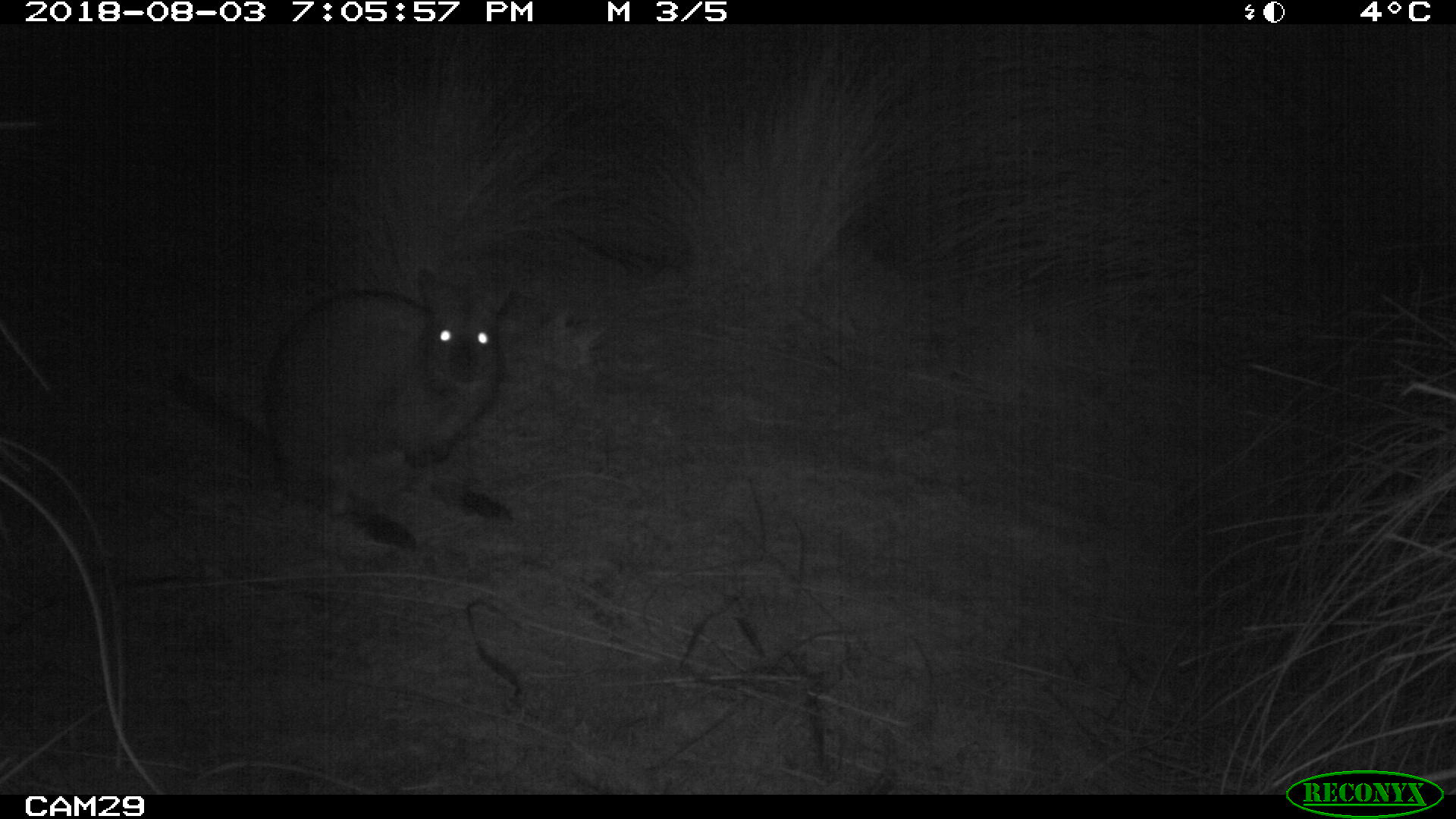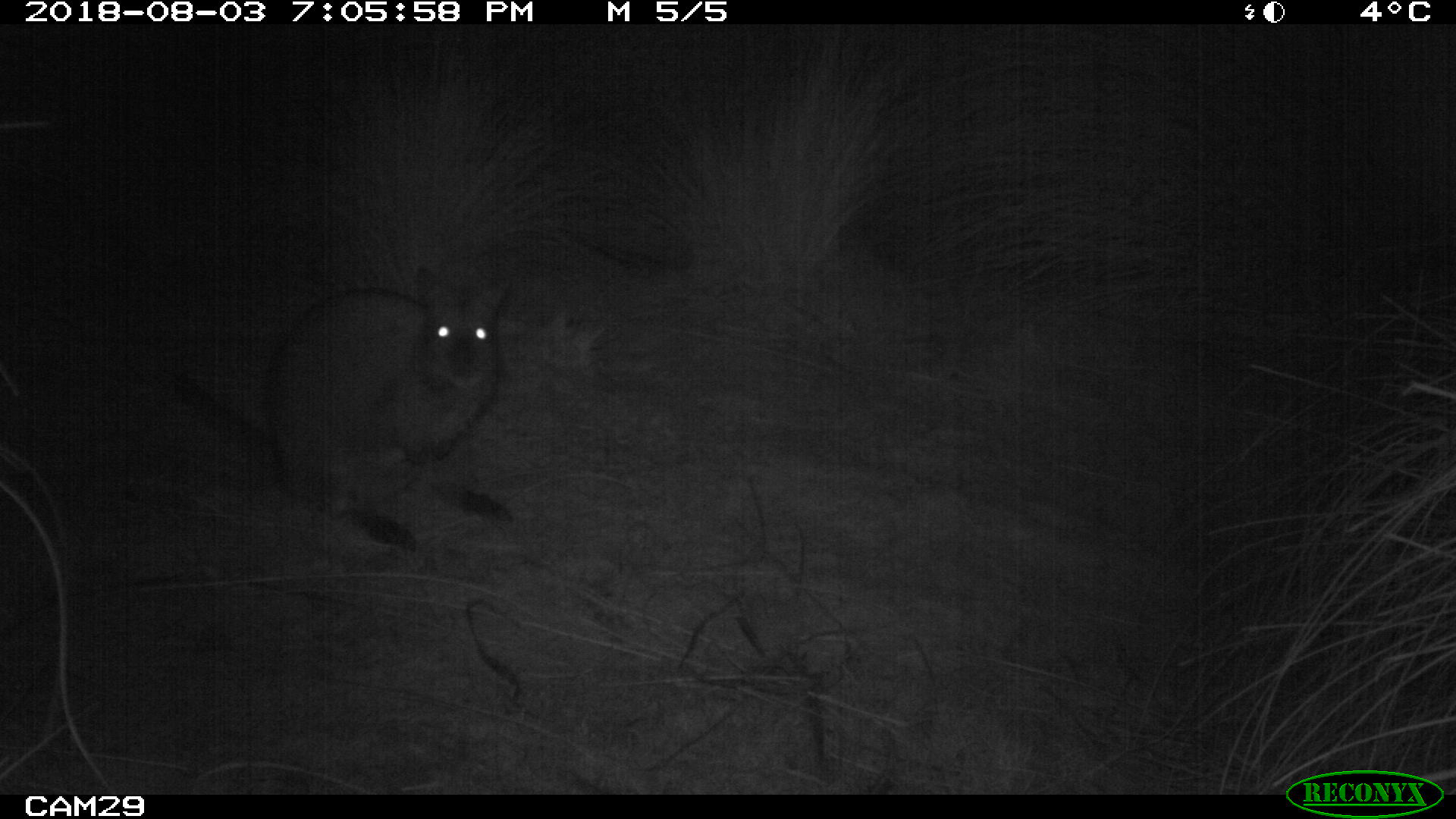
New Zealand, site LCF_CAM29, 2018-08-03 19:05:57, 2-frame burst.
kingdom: Animalia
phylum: Chordata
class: Mammalia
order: Diprotodontia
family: Macropodidae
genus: Notamacropus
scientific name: Notamacropus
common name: wallaby